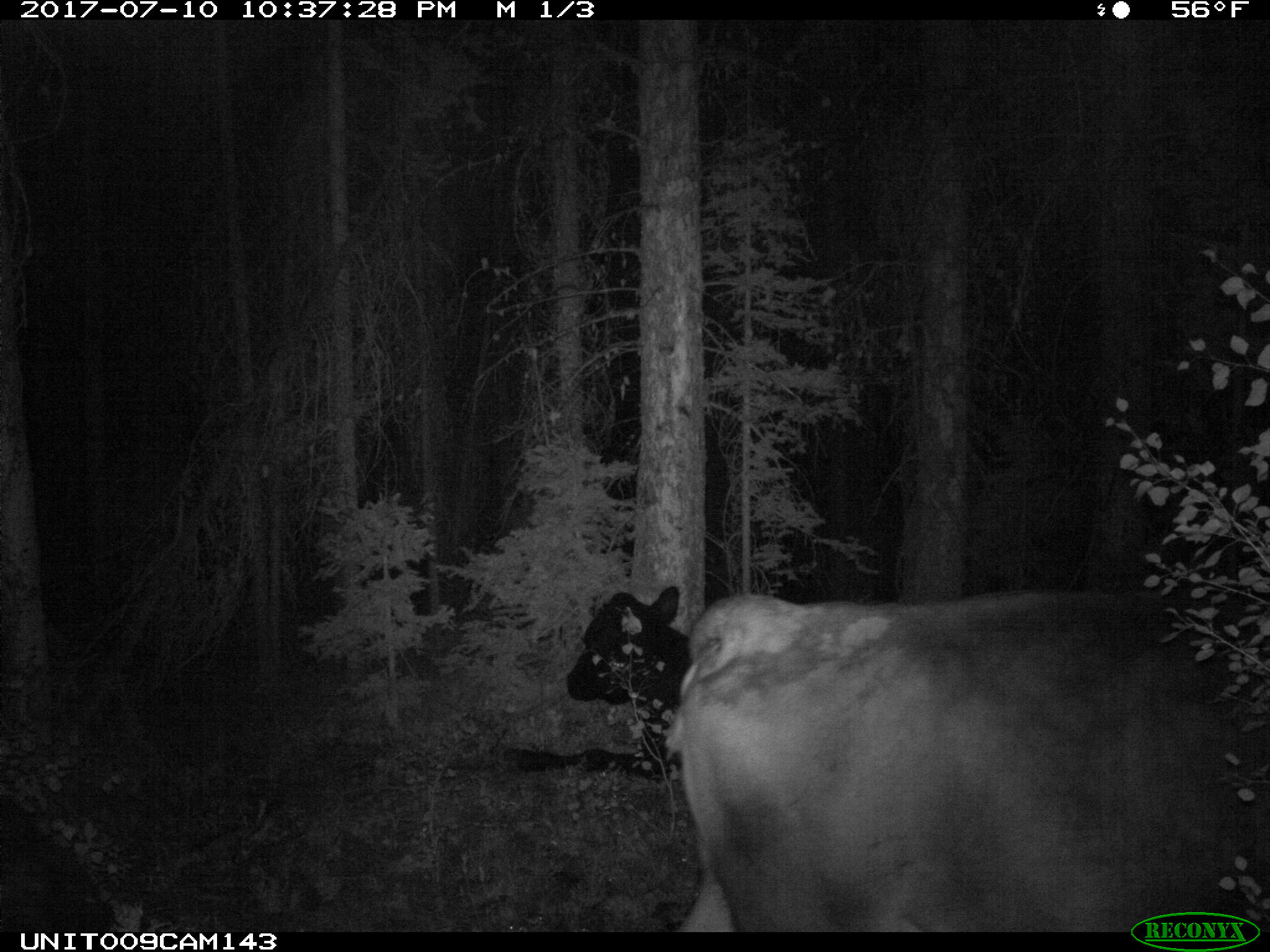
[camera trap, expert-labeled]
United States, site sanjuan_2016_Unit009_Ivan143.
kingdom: Animalia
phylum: Chordata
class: Mammalia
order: Artiodactyla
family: Bovidae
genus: Bos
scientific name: Bos taurus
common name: domestic cow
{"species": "Bos taurus (domestic cow)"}